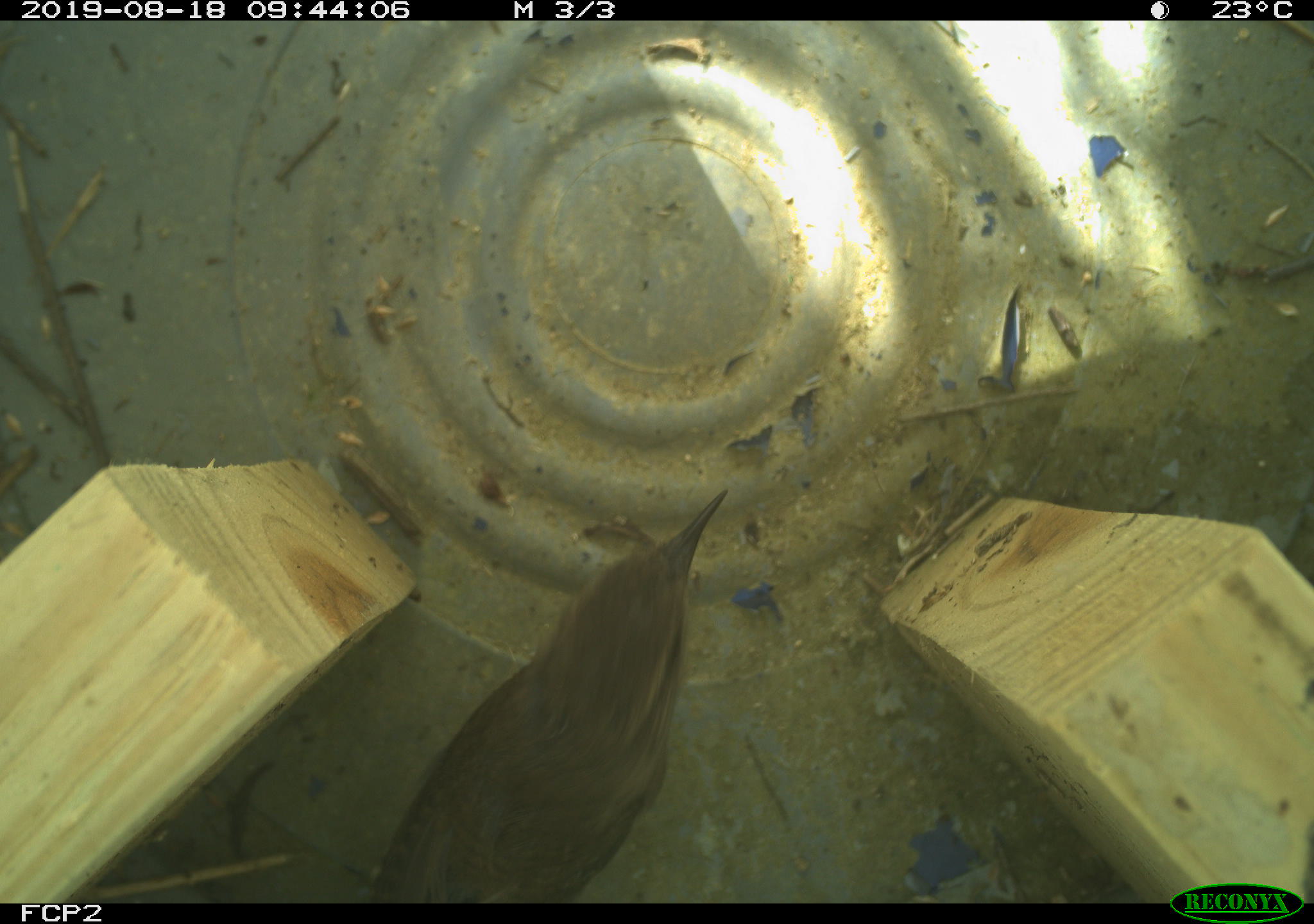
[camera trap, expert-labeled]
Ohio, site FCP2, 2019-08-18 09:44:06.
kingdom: Animalia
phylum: Chordata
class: Aves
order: Passeriformes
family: Troglodytidae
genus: Troglodytes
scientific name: Troglodytes aedon aedon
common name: northern house wren